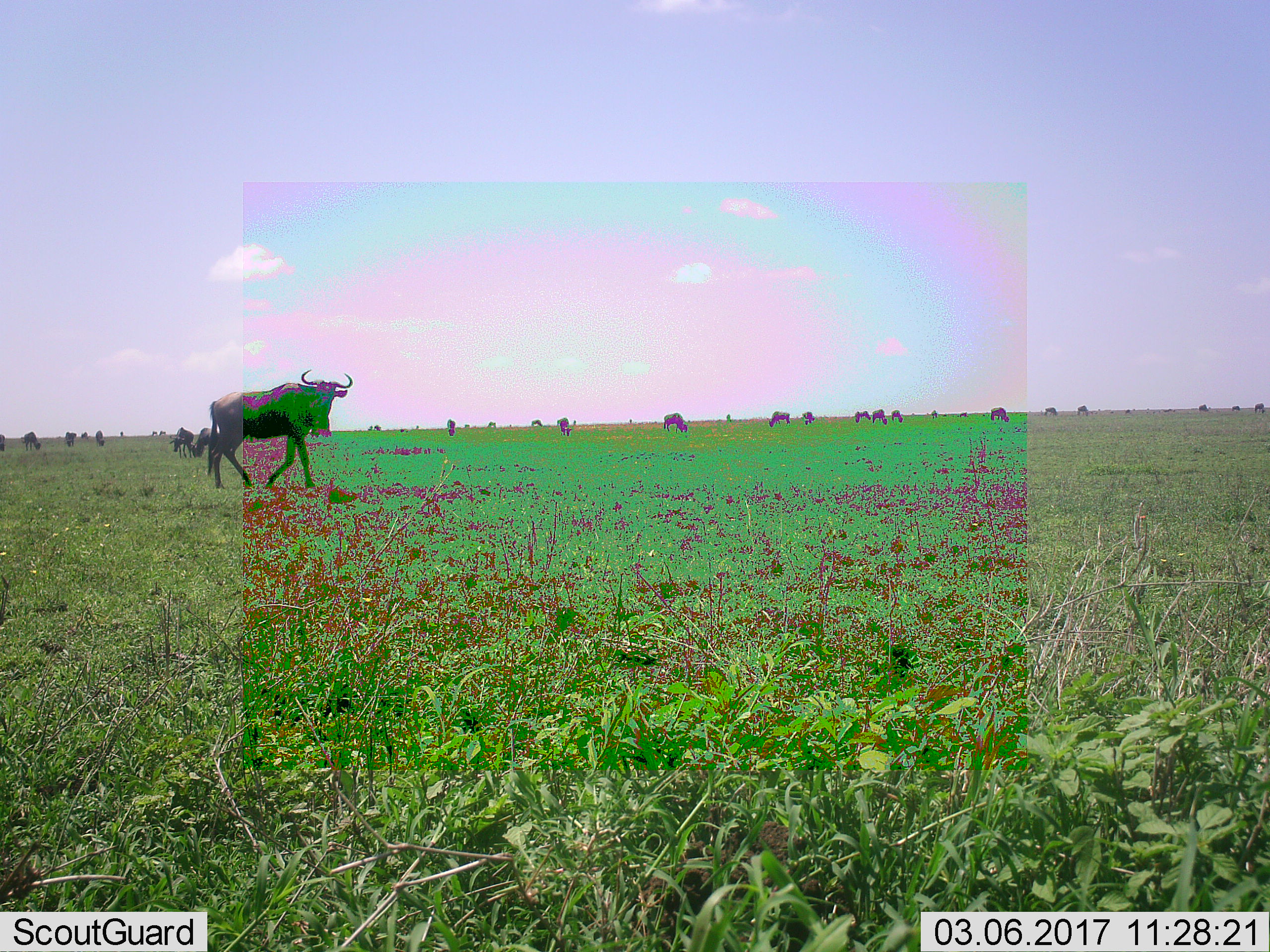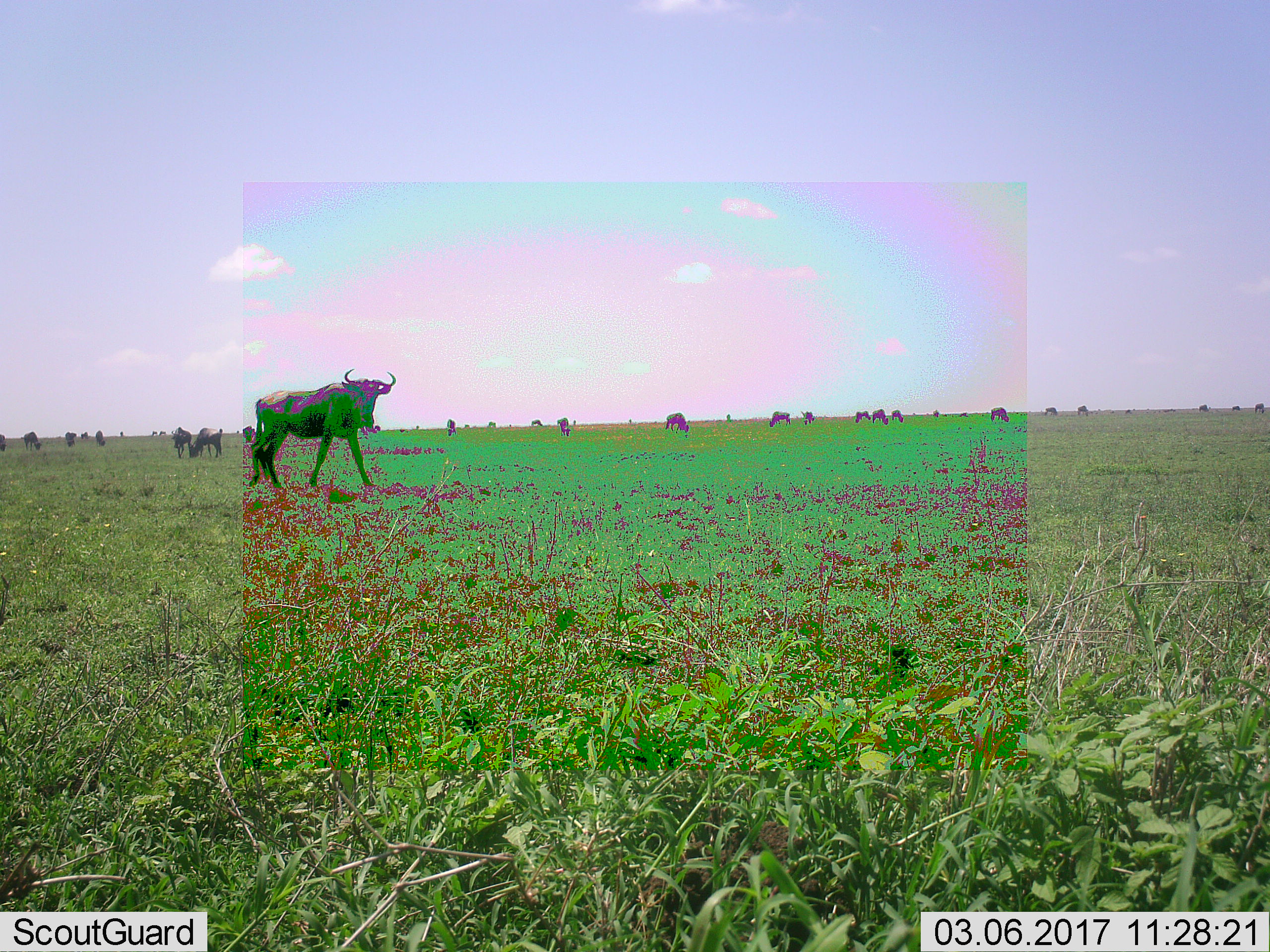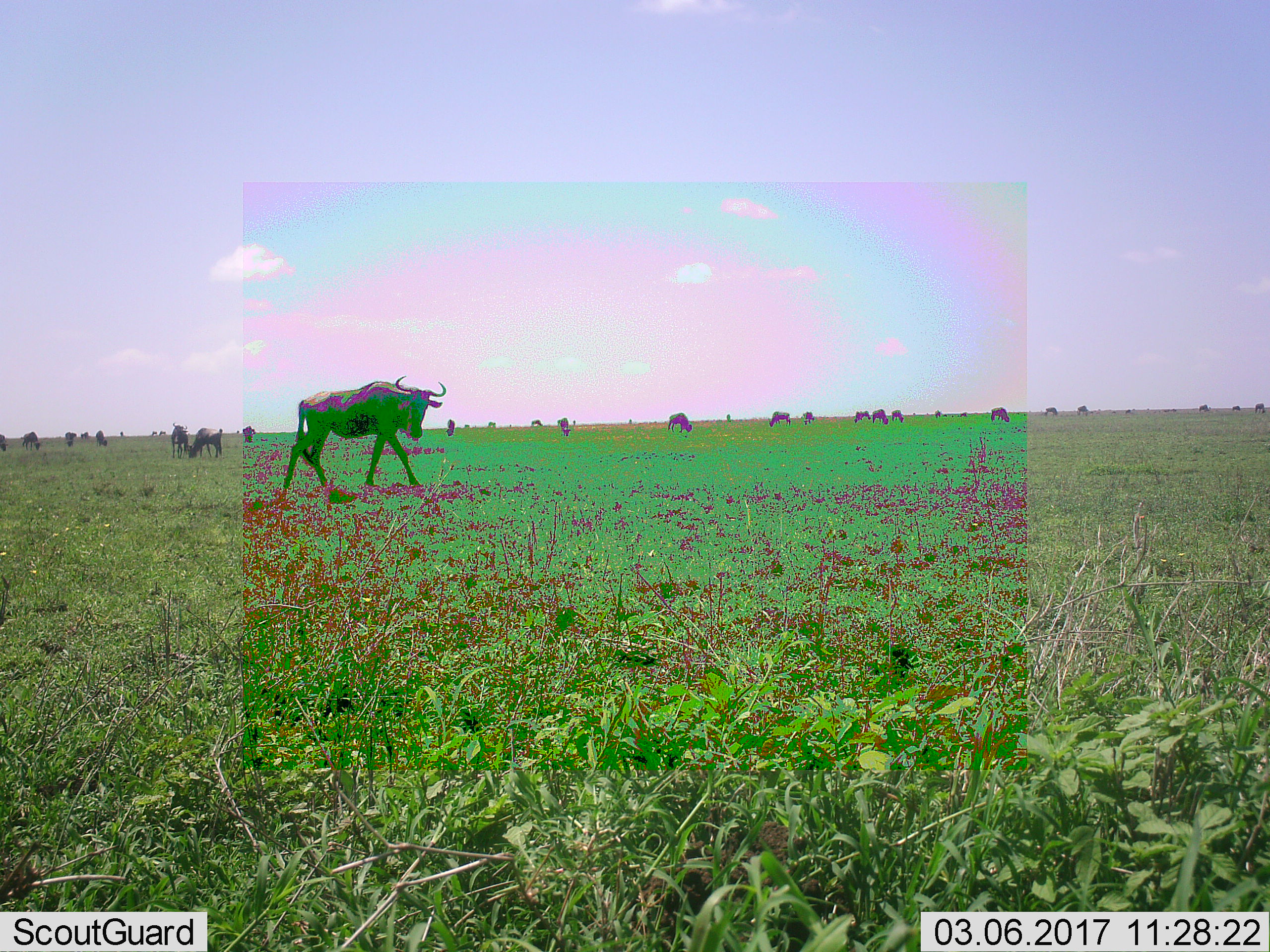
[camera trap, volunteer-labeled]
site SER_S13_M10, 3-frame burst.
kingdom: Animalia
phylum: Chordata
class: Mammalia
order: Artiodactyla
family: Bovidae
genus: Connochaetes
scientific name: Connochaetes taurinus taurinus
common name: blue wildebeest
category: wildebeestblue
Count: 11-50.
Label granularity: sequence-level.